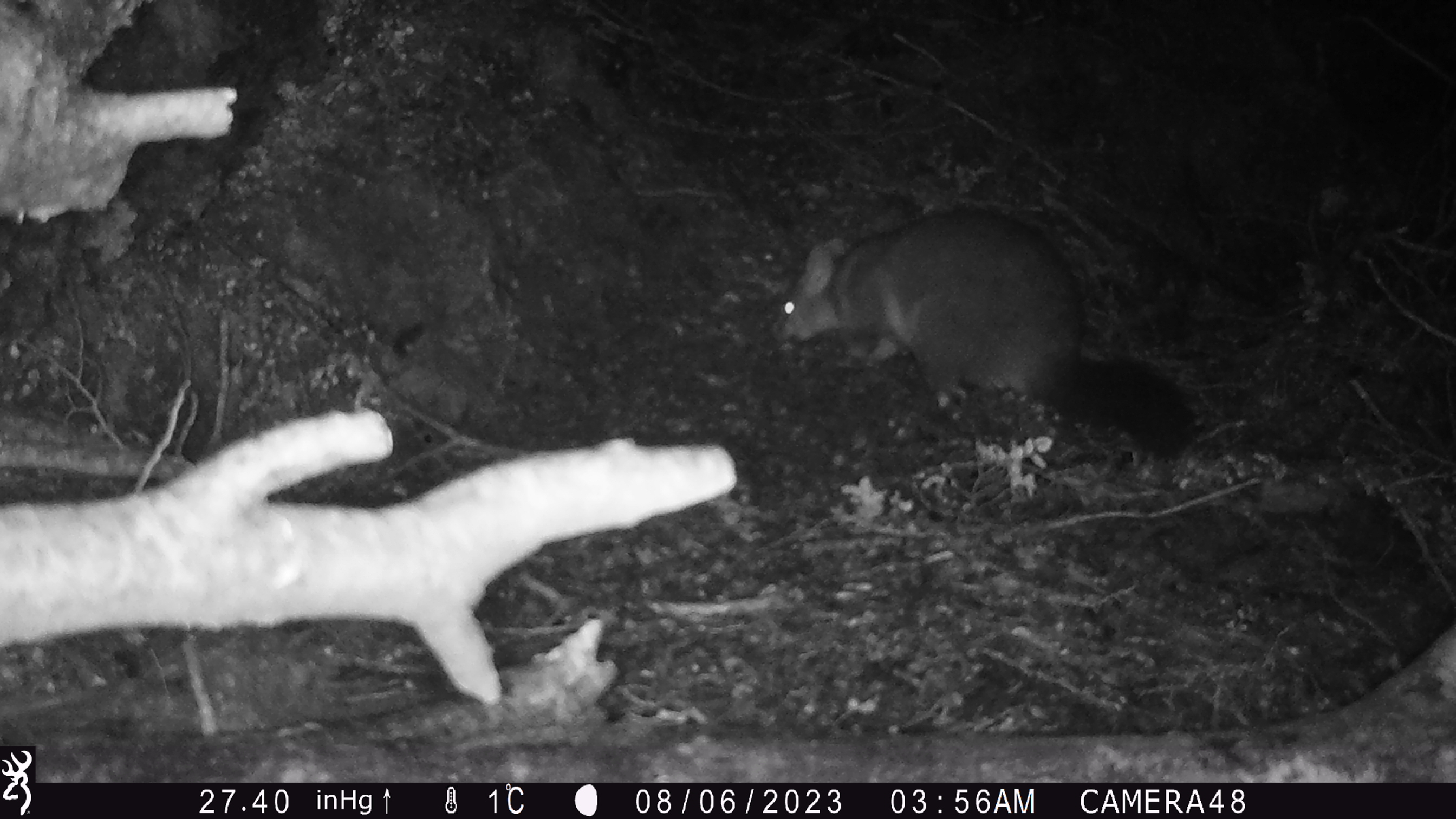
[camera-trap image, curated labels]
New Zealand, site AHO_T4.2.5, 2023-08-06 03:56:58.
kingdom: Animalia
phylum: Chordata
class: Mammalia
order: Carnivora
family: Mustelidae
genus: Mustela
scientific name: Mustela erminea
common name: stoat